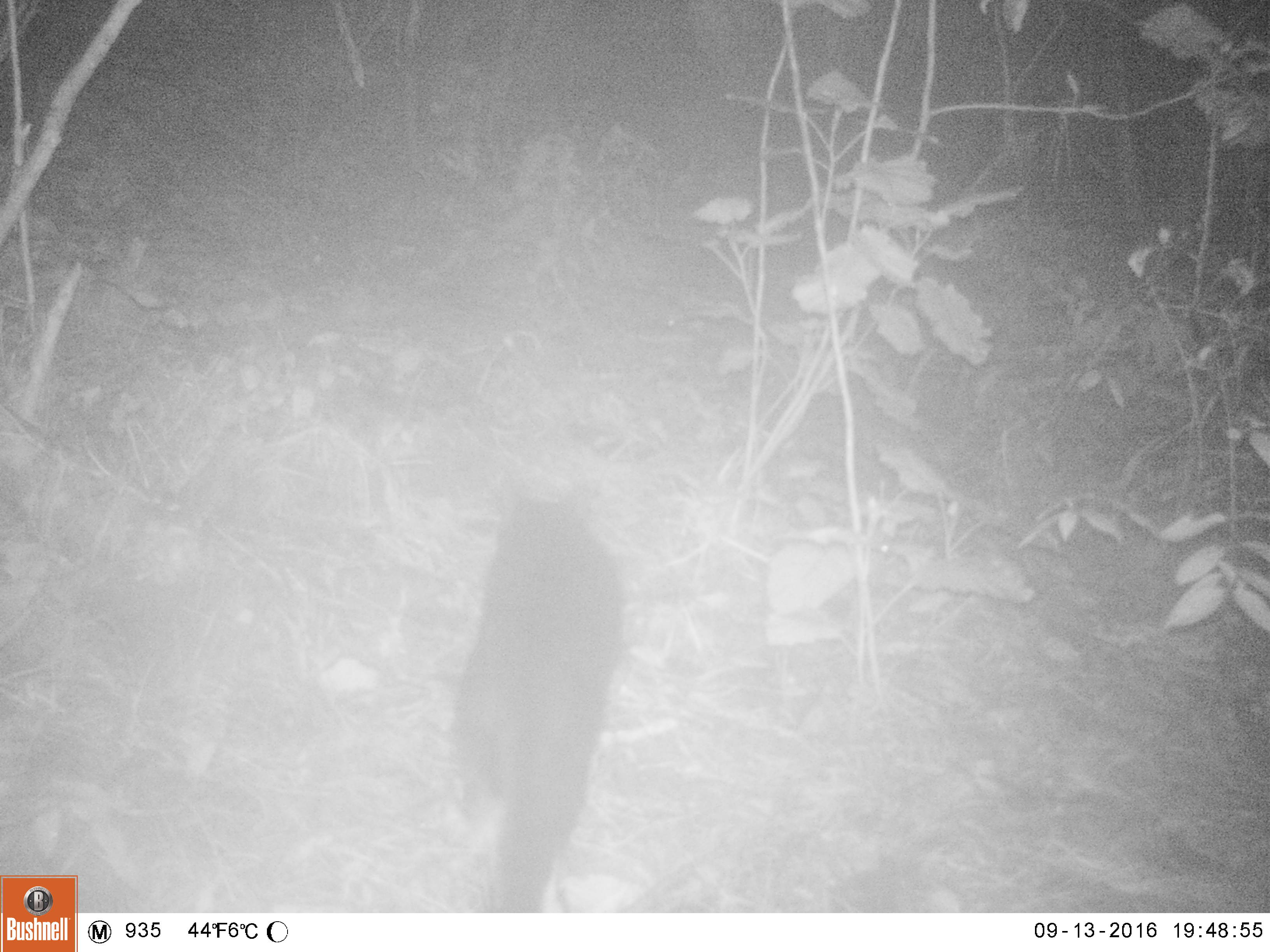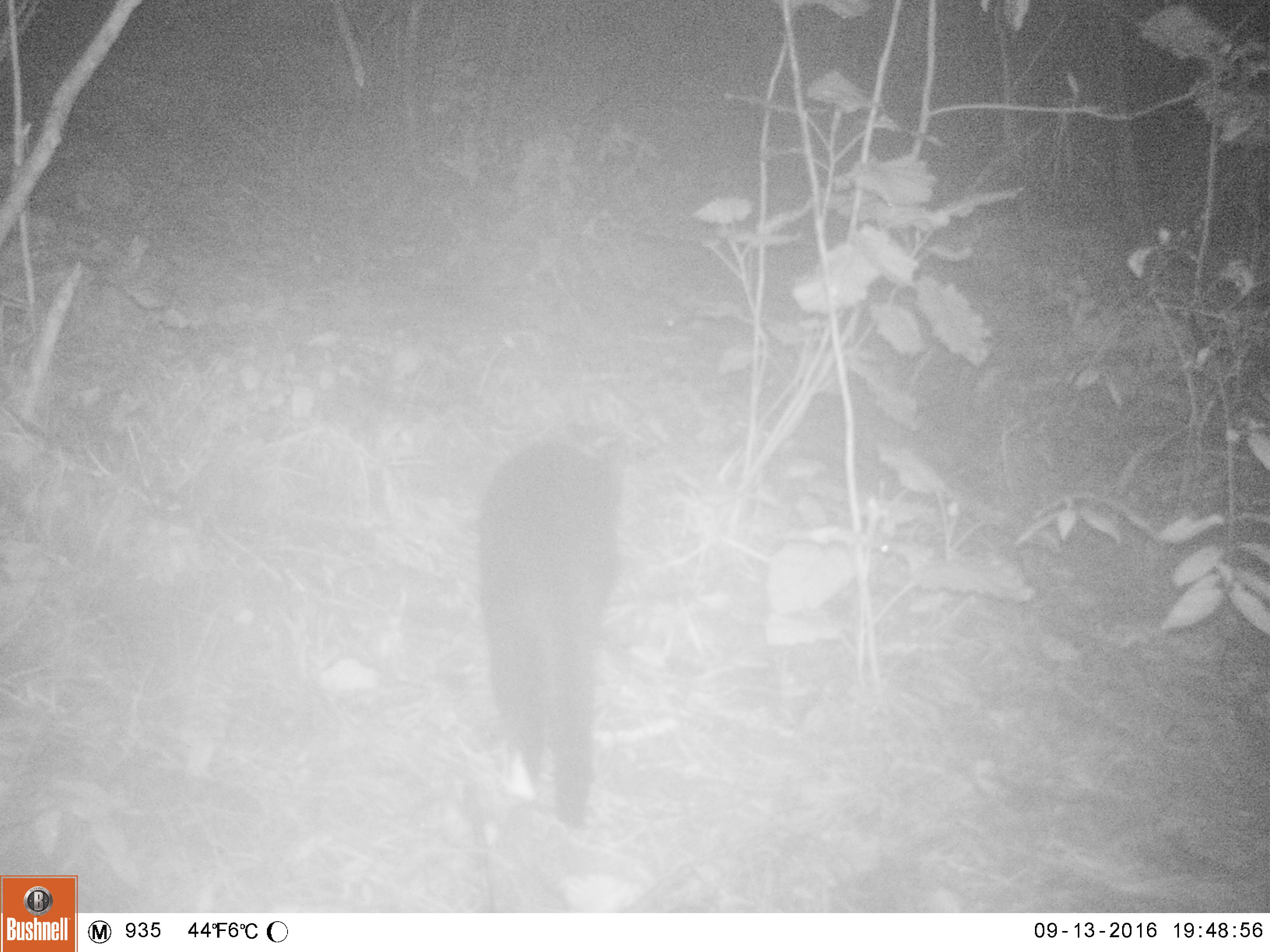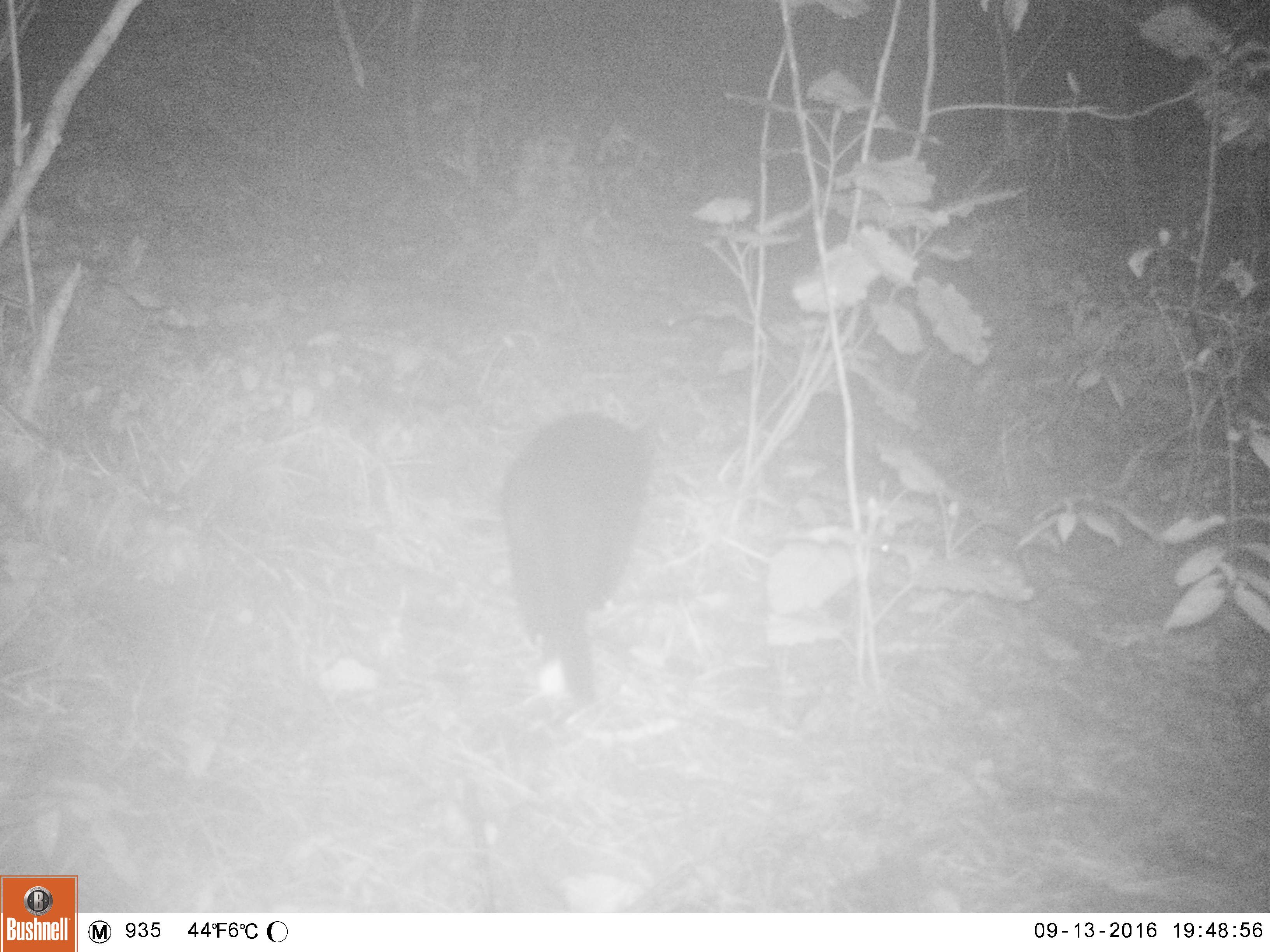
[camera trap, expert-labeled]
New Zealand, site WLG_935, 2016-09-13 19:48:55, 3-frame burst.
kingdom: Animalia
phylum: Chordata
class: Mammalia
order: Carnivora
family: Felidae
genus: Felis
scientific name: Felis catus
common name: domestic cat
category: cat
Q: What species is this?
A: Cat (domestic cat) (Felis catus).